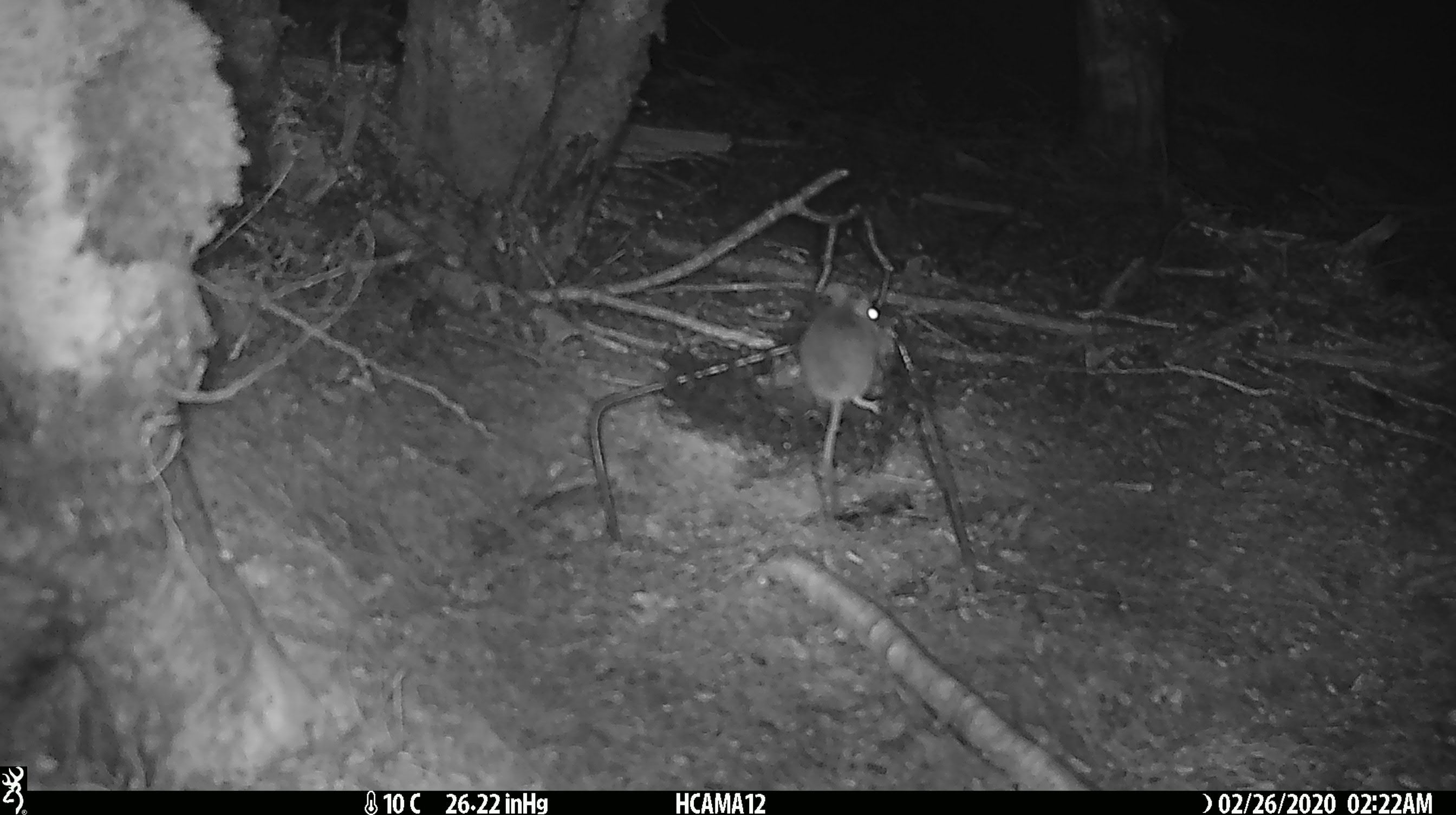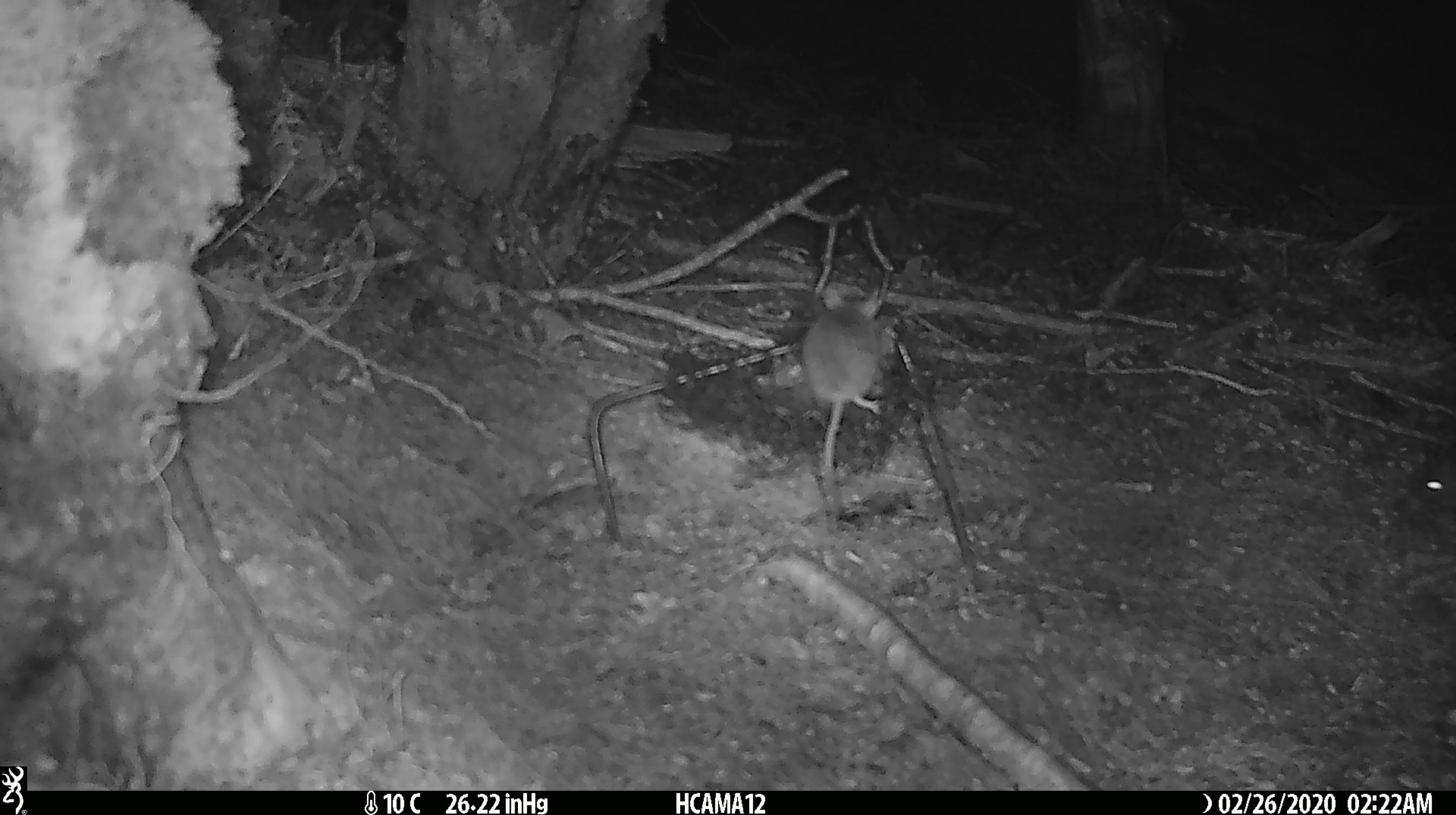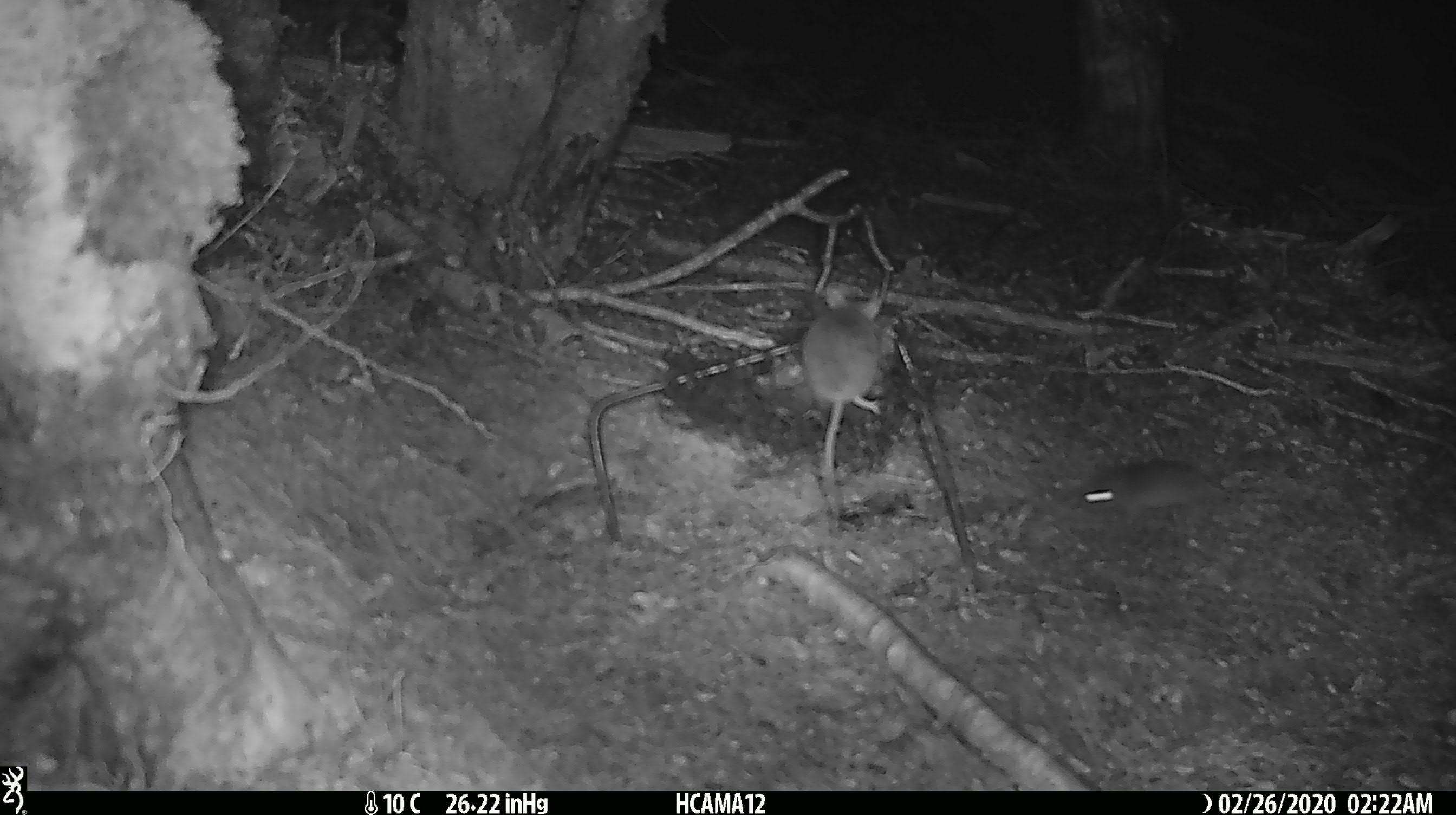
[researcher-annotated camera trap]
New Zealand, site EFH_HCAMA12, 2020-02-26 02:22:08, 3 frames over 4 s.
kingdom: Animalia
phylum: Chordata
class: Mammalia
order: Rodentia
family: Muridae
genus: Mus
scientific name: Mus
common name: mouse